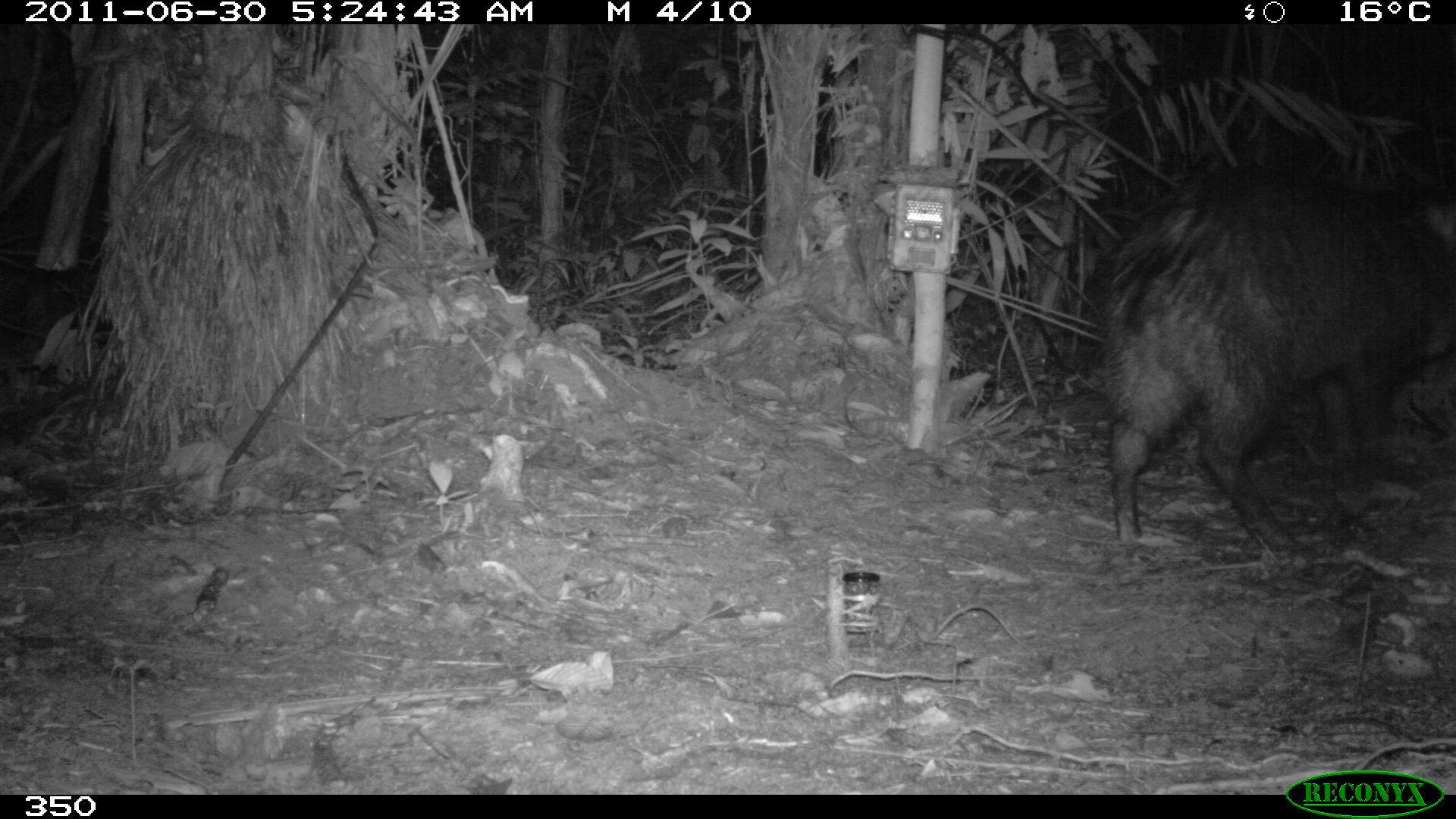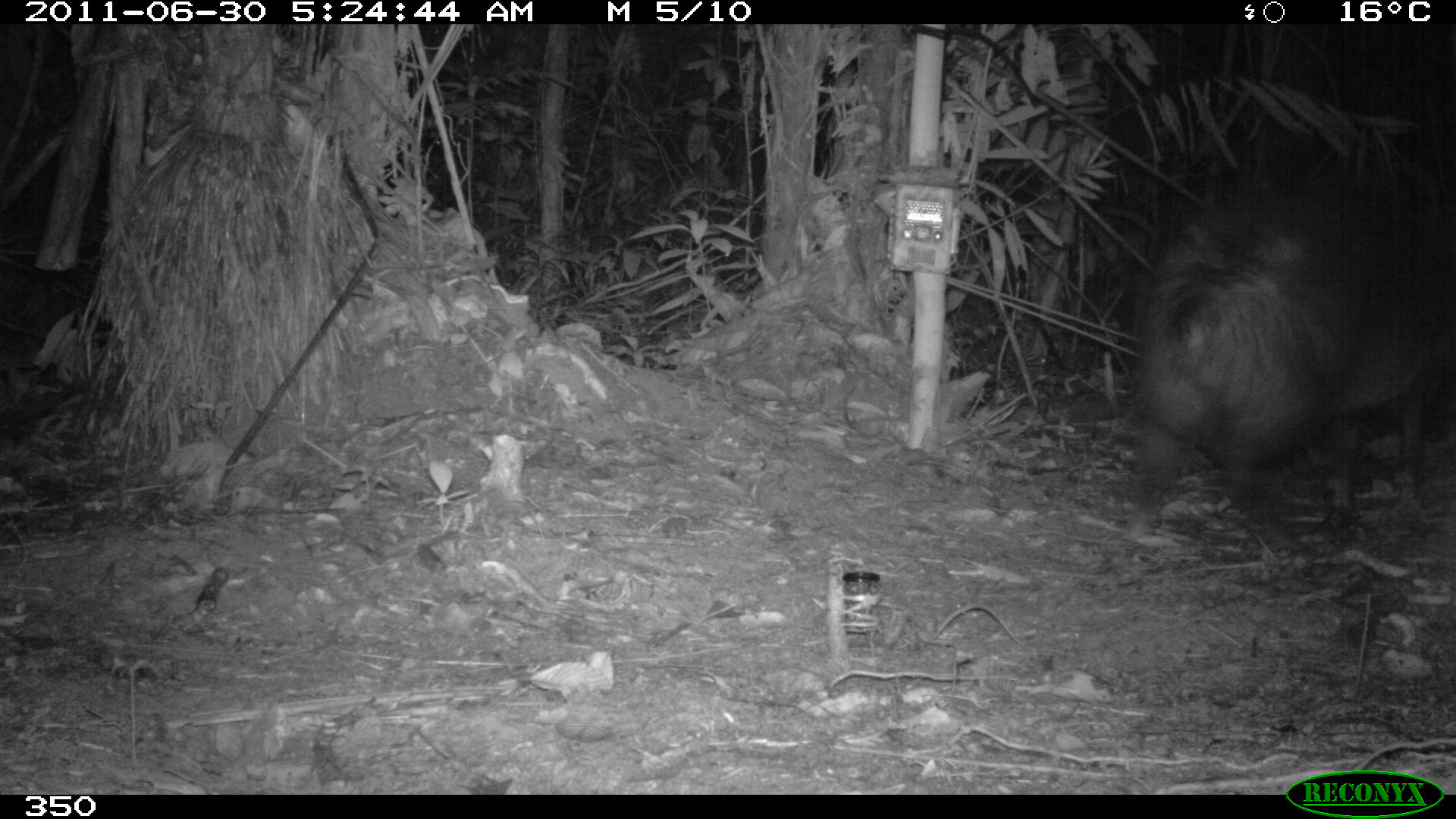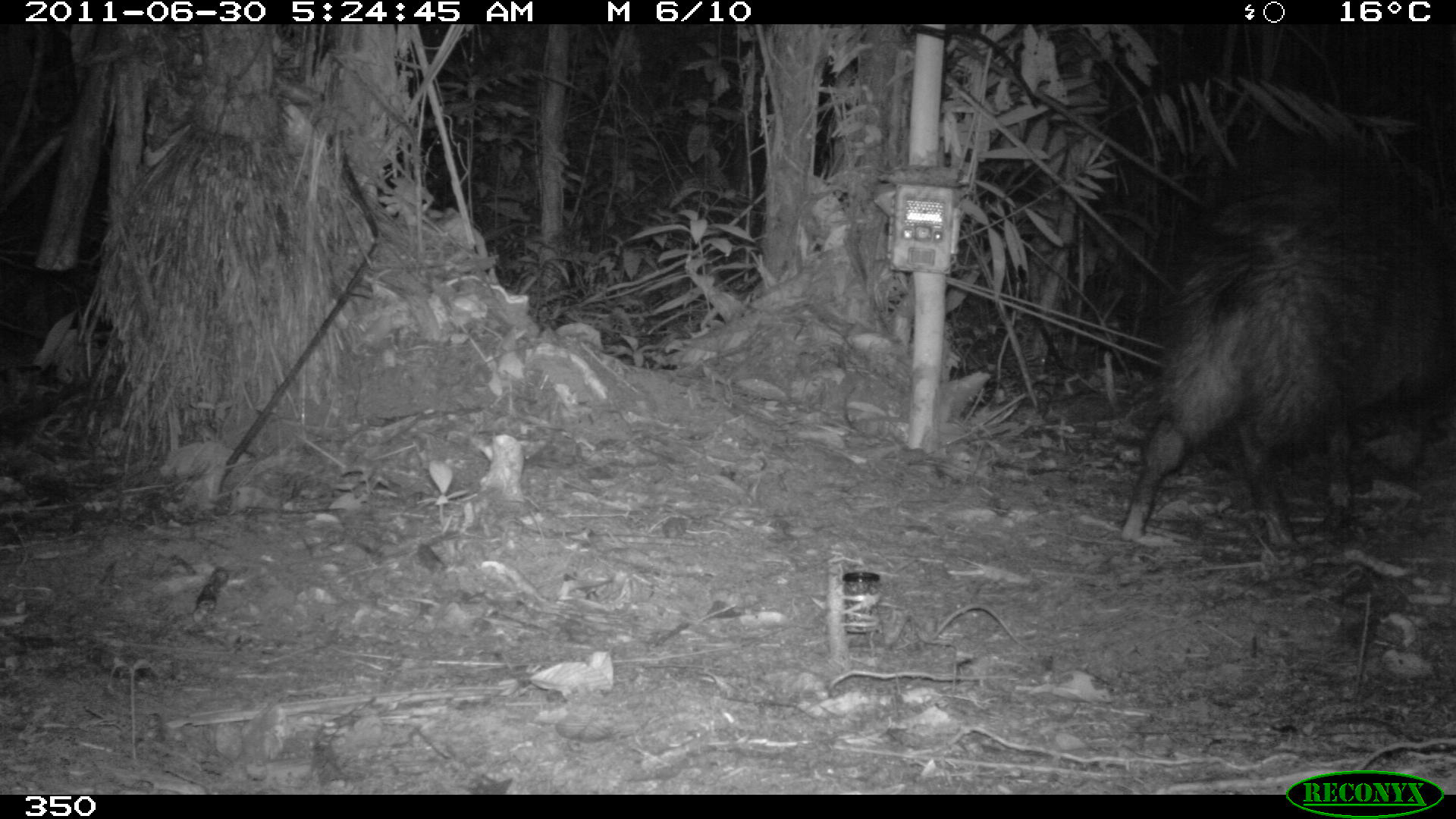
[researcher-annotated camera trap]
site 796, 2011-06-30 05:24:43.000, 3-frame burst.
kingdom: Animalia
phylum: Chordata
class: Mammalia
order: Artiodactyla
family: Tayassuidae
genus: Pecari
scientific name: Pecari tajacu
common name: collared peccary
Pecari tajacu (collared peccary).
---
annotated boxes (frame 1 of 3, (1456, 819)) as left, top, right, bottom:
pecari tajacu: 1098, 177, 1456, 554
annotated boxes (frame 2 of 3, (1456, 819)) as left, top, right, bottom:
pecari tajacu: 1123, 173, 1456, 541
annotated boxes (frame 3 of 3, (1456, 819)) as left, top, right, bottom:
pecari tajacu: 1119, 170, 1456, 548